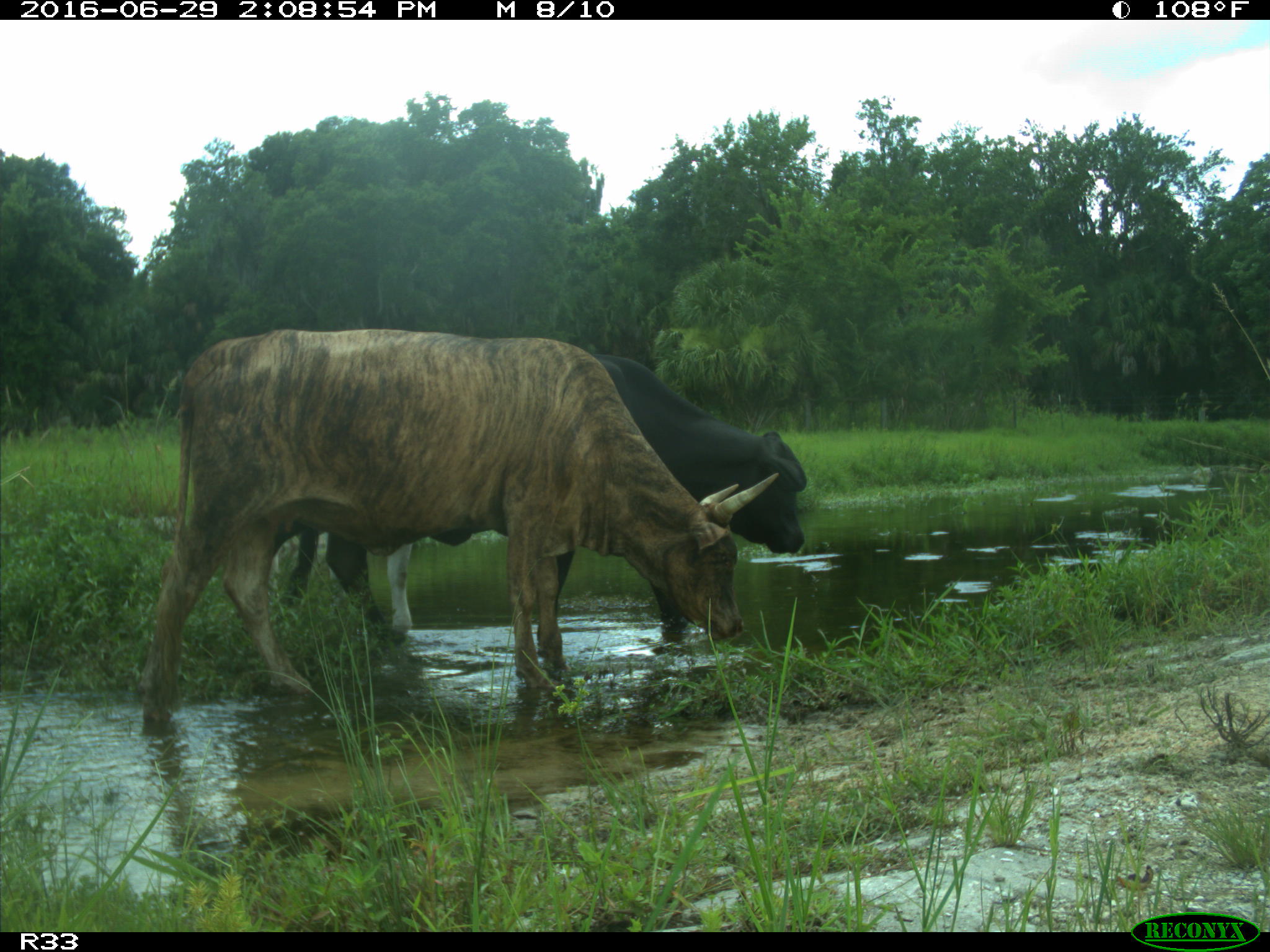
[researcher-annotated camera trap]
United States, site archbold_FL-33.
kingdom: Animalia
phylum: Chordata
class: Mammalia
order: Artiodactyla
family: Bovidae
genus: Bos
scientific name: Bos taurus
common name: domestic cow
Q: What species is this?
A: Bos taurus (domestic cow).